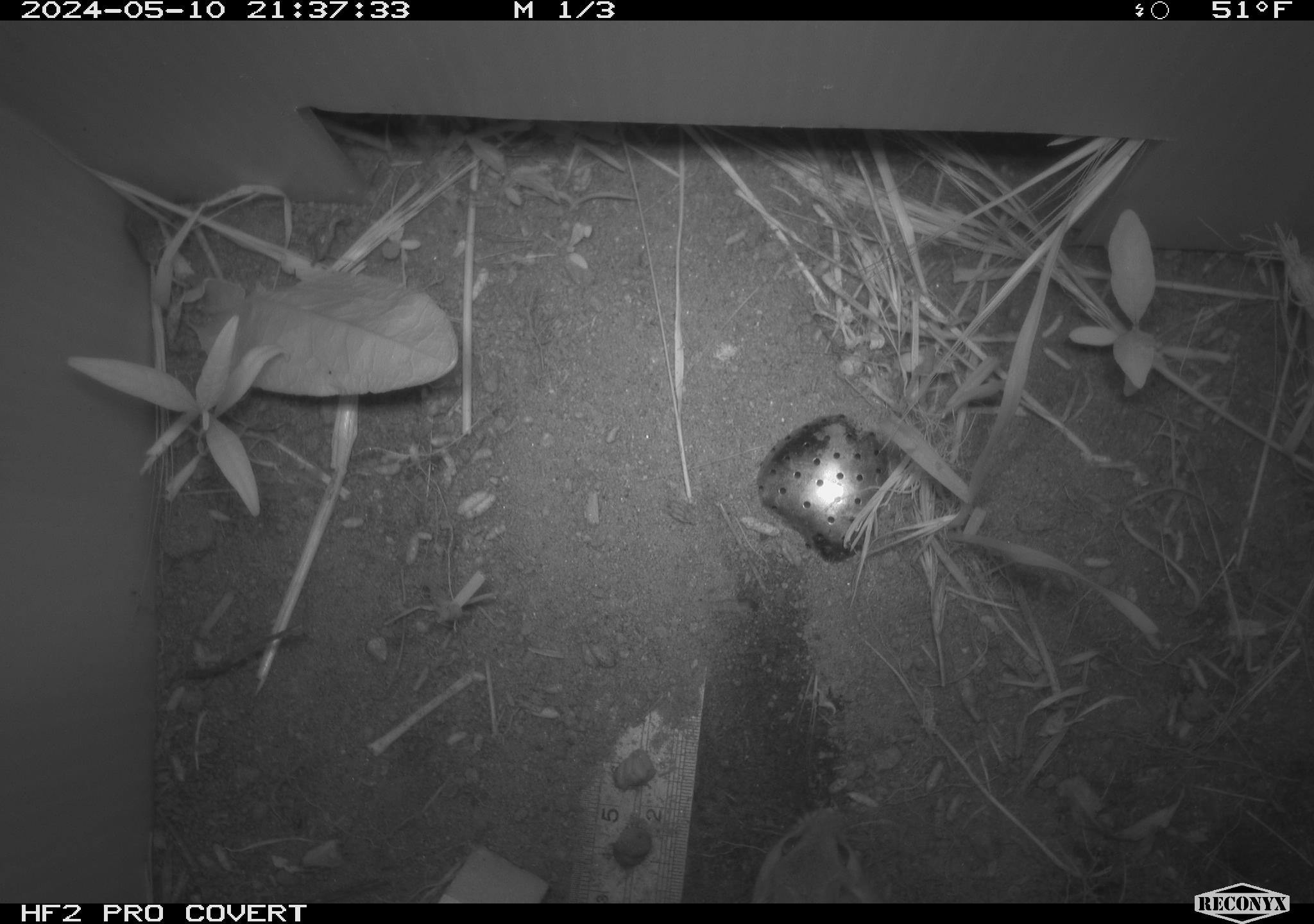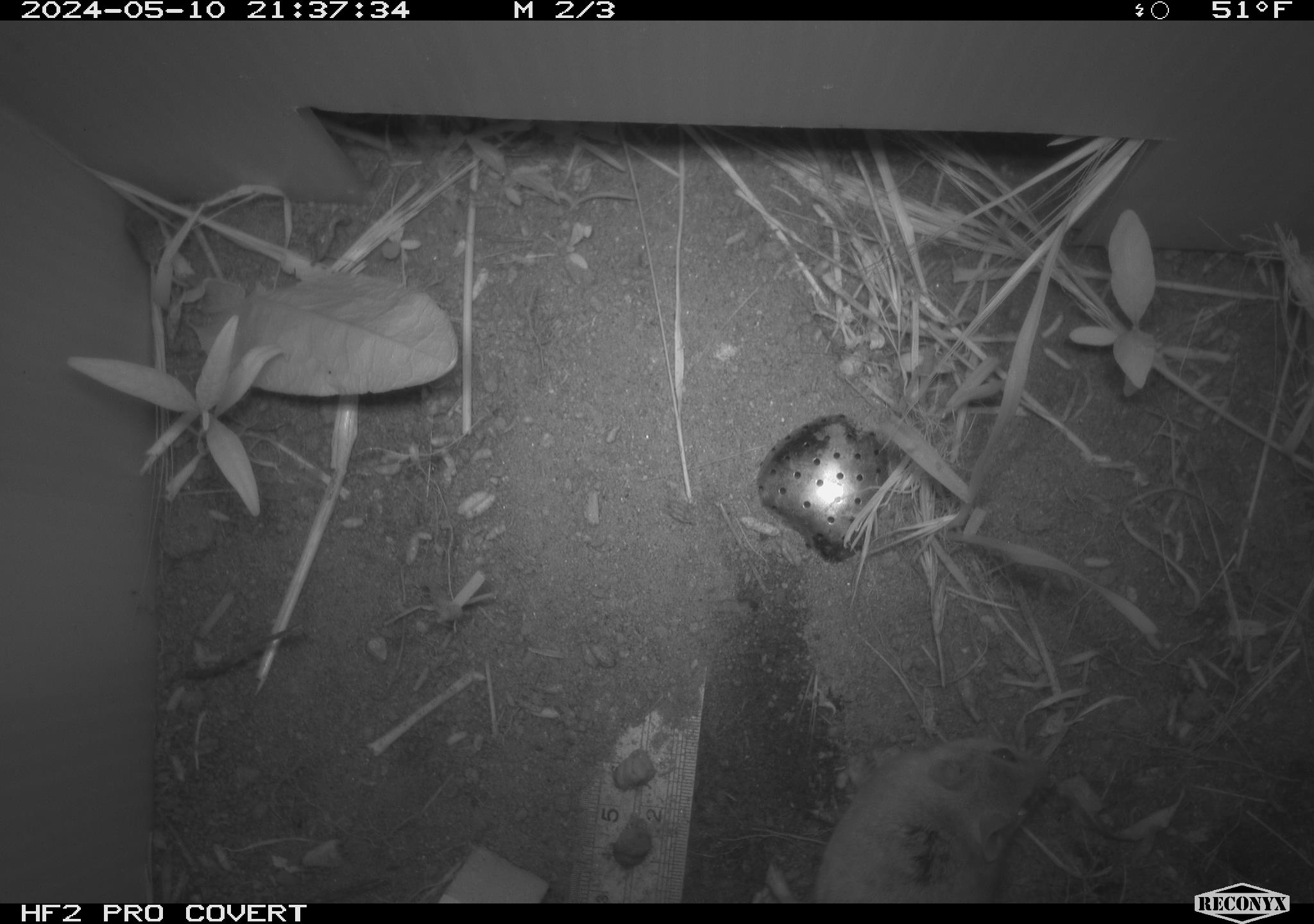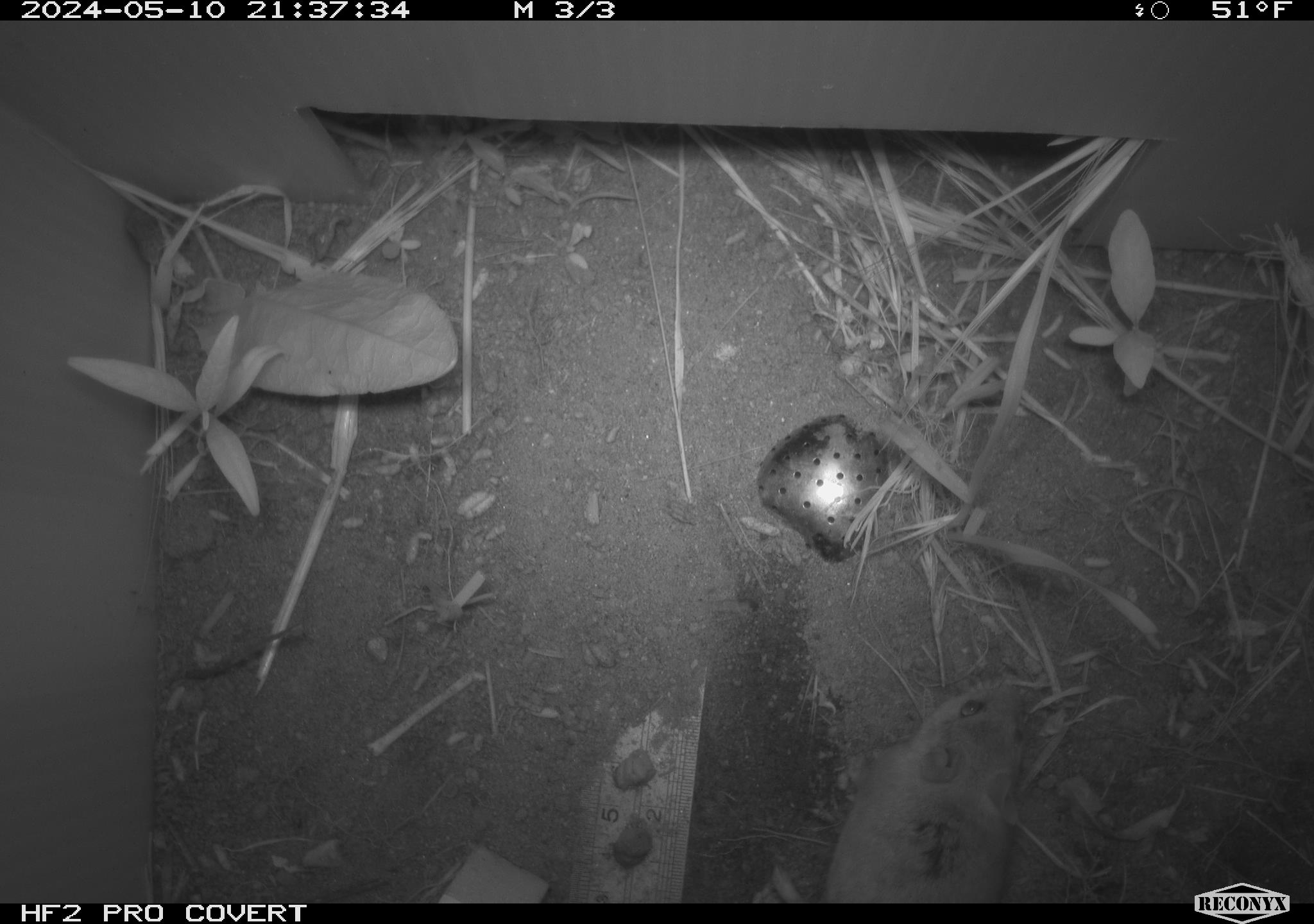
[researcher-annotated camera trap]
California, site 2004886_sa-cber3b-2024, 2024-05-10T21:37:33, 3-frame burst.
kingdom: Animalia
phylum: Chordata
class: Mammalia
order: Rodentia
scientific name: Rodentia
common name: mouse species